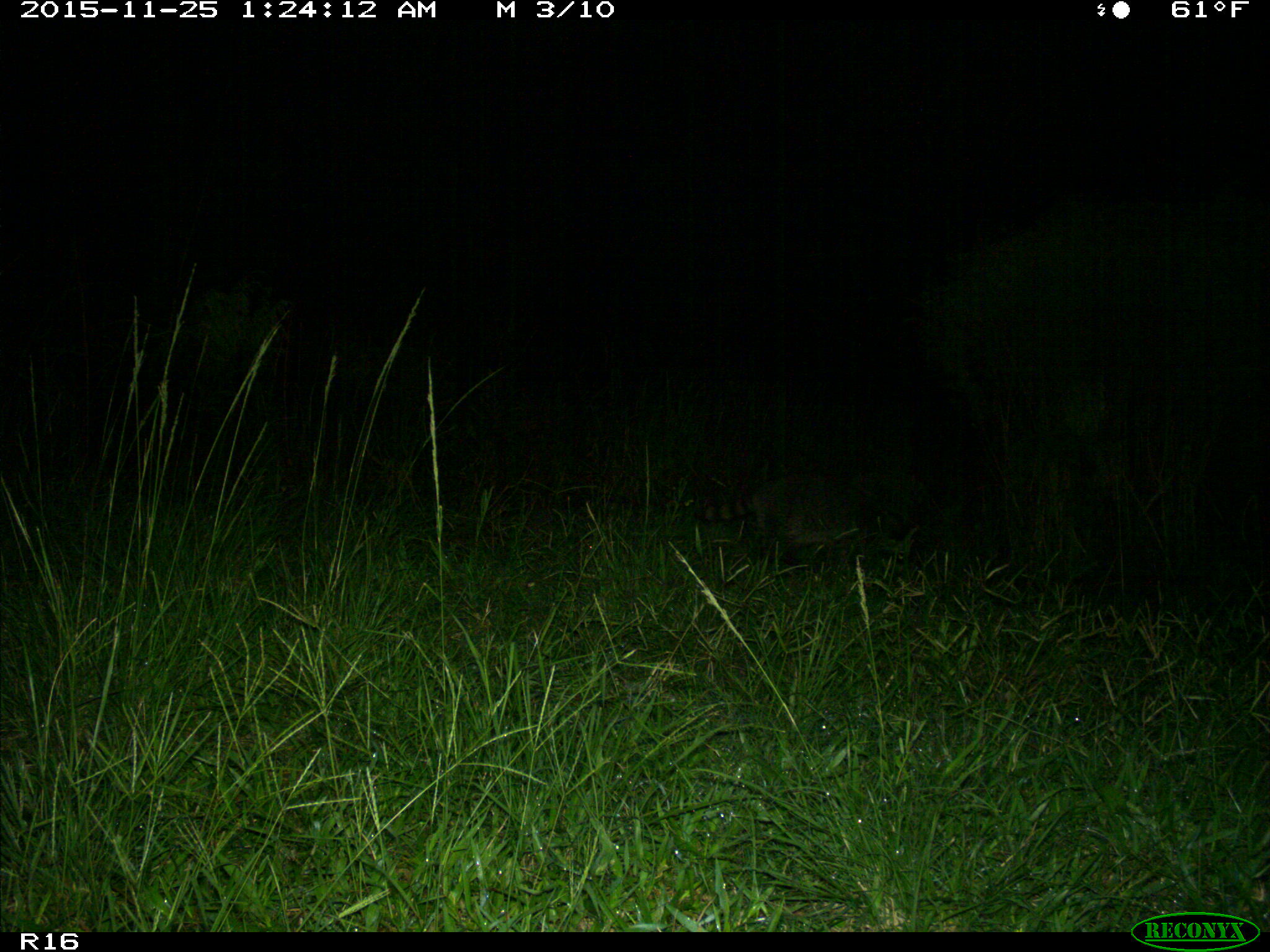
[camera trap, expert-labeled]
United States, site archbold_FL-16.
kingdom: Animalia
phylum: Chordata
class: Mammalia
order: Carnivora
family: Procyonidae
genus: Procyon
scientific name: Procyon lotor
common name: common raccoon